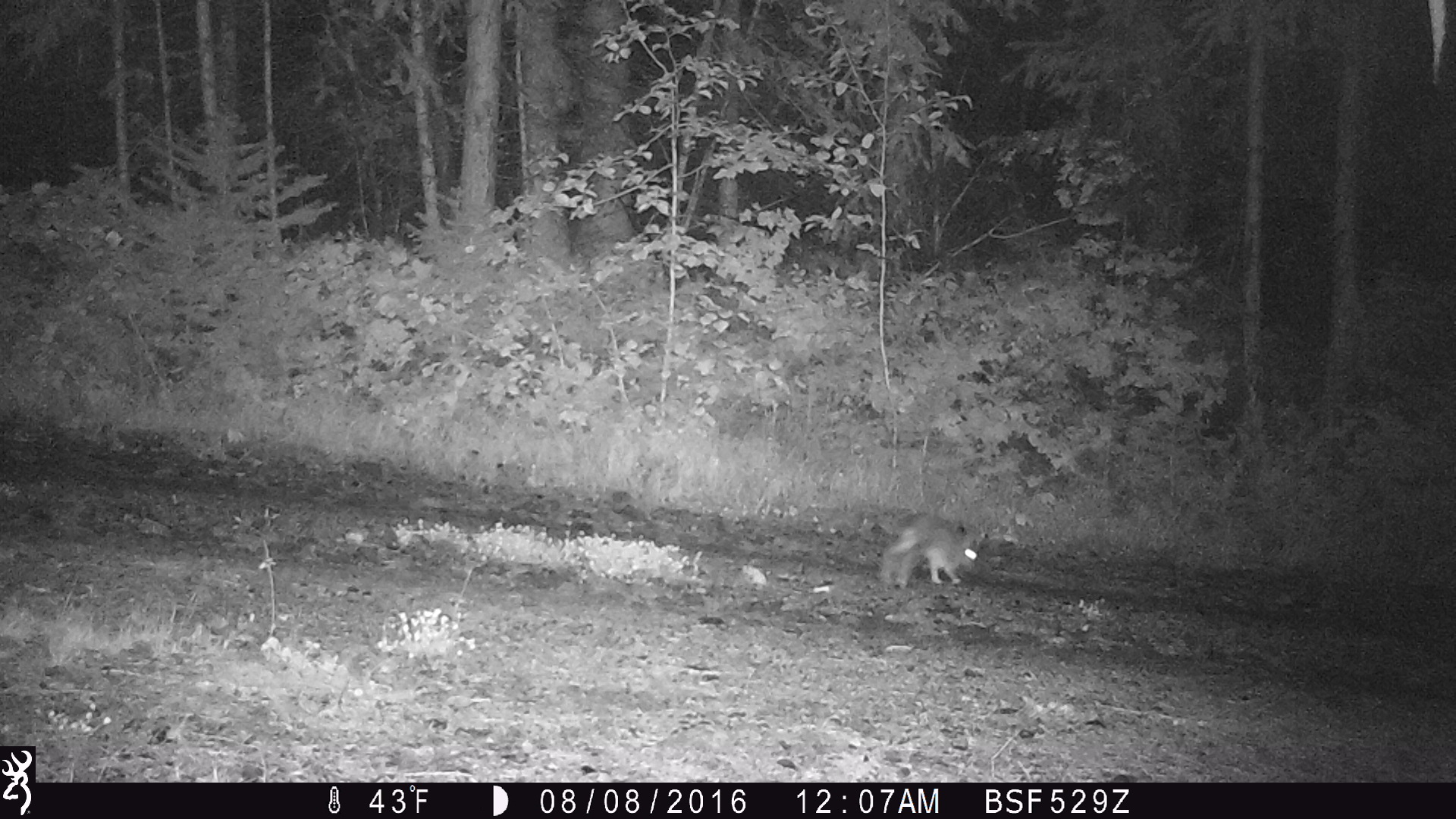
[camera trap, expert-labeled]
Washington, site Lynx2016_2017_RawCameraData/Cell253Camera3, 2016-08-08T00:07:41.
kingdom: Animalia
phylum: Chordata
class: Mammalia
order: Lagomorpha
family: Leporidae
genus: Lepus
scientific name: Lepus americanus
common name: snowshoe hare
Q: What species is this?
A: Lepus americanus (snowshoe hare).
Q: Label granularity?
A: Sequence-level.